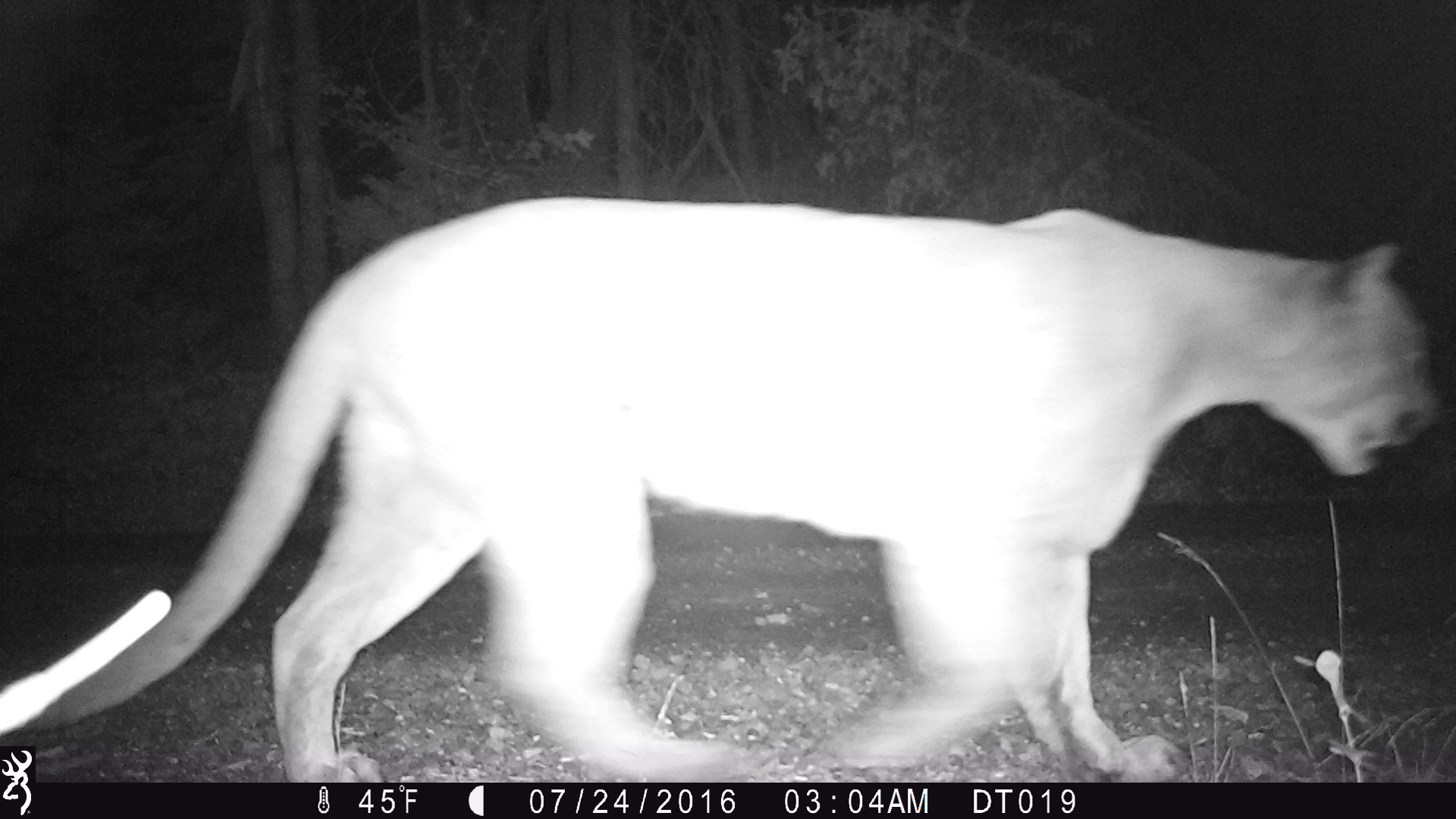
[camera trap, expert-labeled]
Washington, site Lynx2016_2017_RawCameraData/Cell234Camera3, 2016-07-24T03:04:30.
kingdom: Animalia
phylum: Chordata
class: Mammalia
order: Carnivora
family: Felidae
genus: Puma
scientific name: Puma concolor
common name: mountain lion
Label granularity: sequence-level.